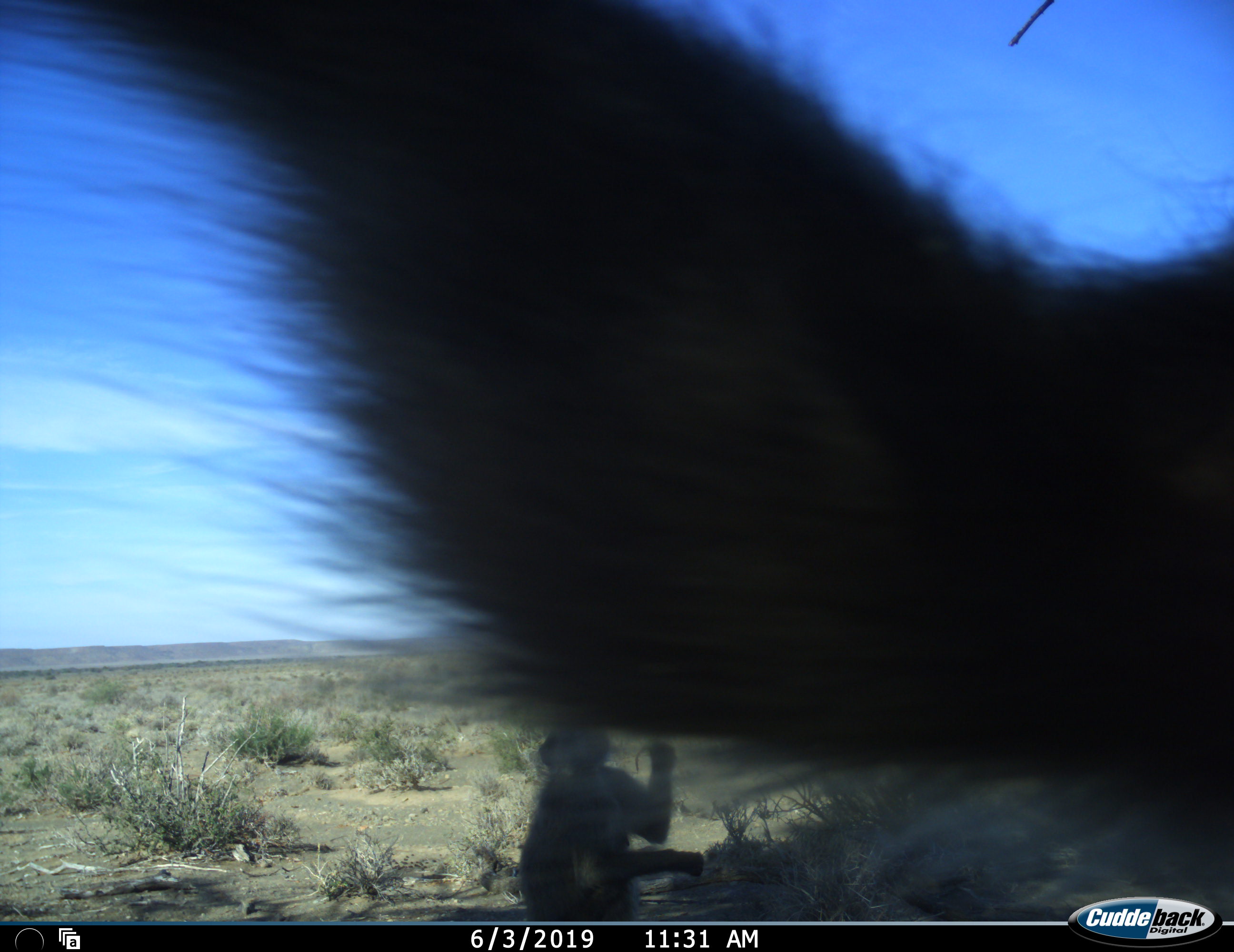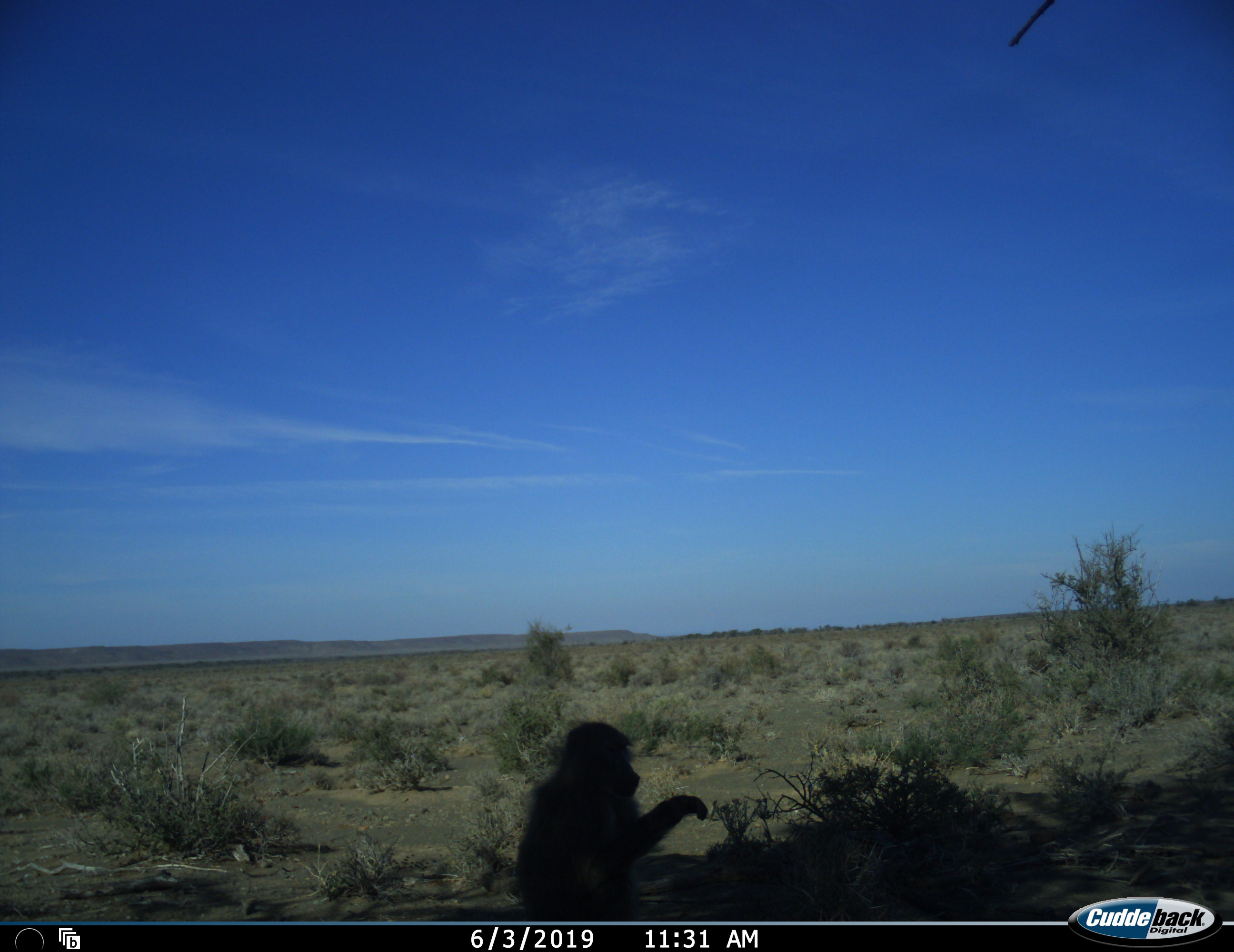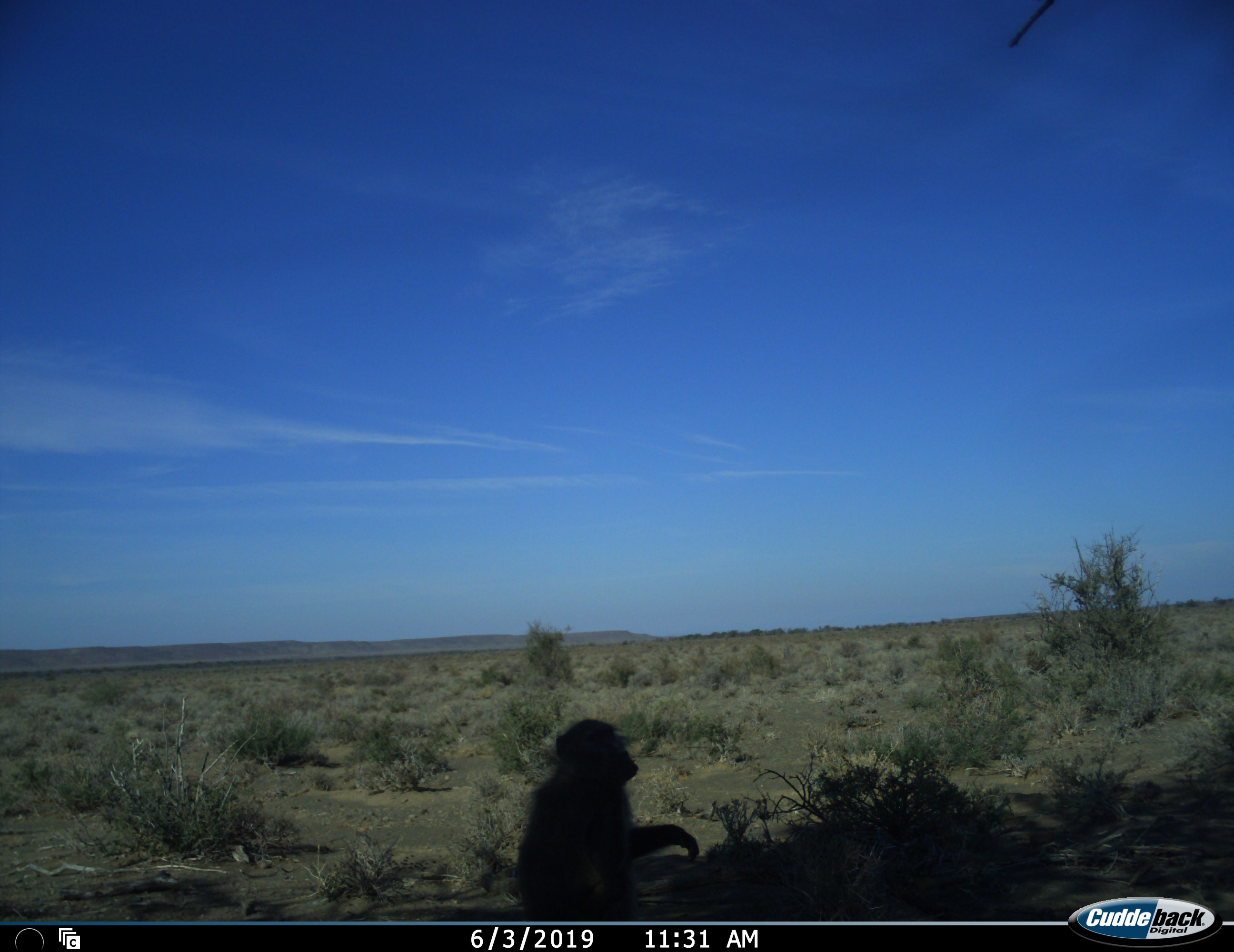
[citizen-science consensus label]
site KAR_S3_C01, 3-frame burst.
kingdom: Animalia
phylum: Chordata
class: Mammalia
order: Primates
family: Cercopithecidae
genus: Papio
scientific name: Papio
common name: baboon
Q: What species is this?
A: Baboon (Papio).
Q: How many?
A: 2.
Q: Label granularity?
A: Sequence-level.